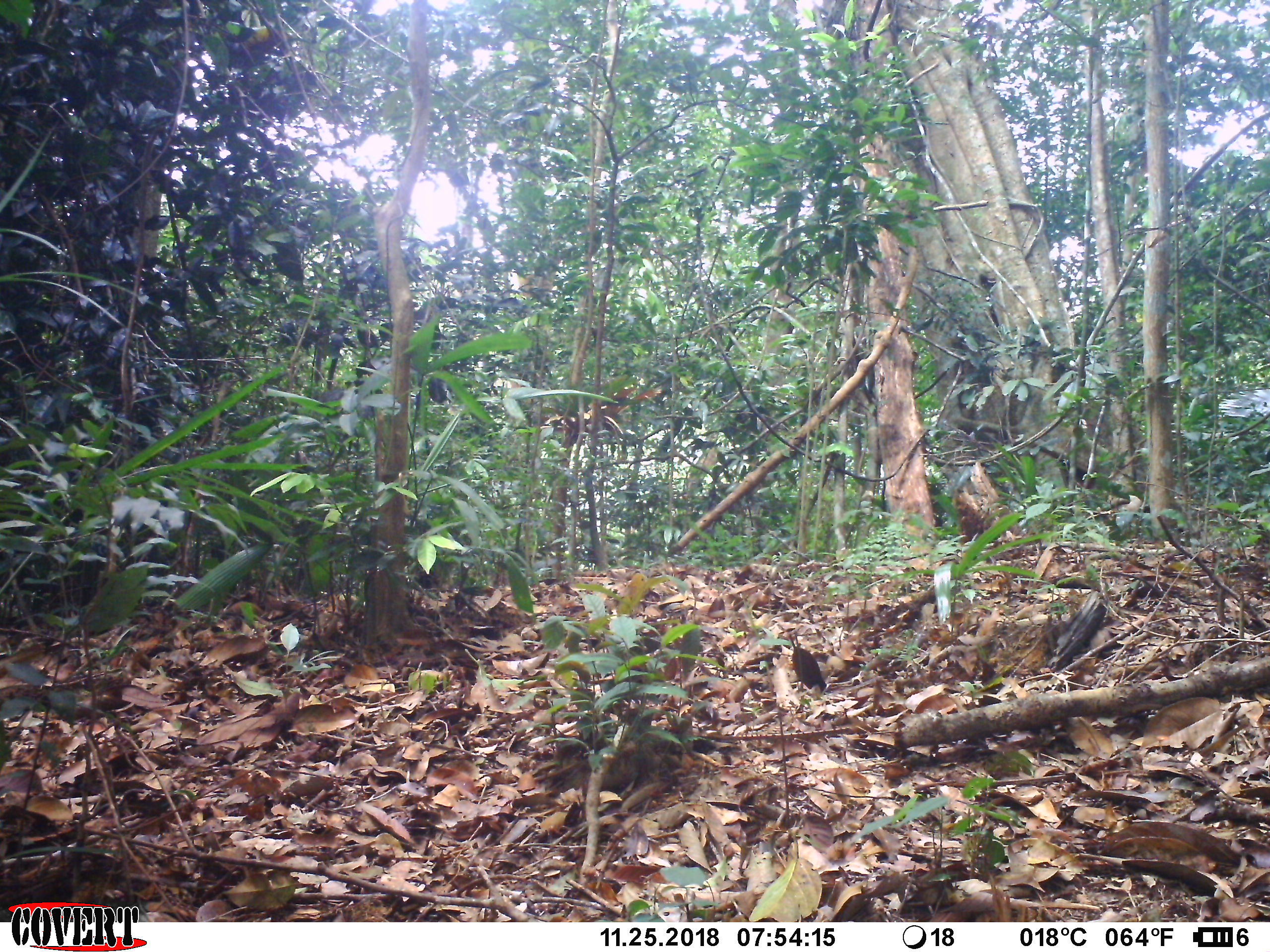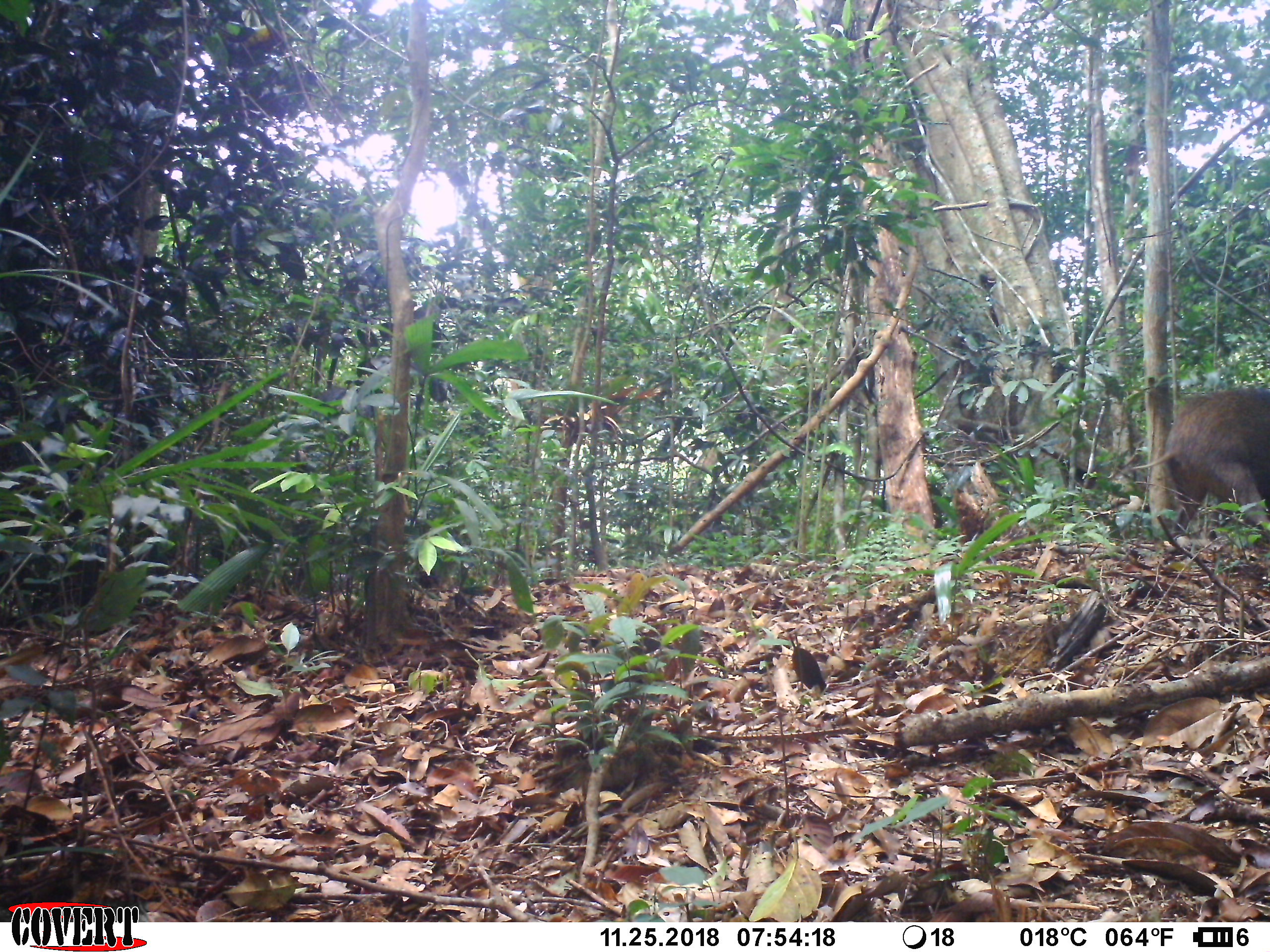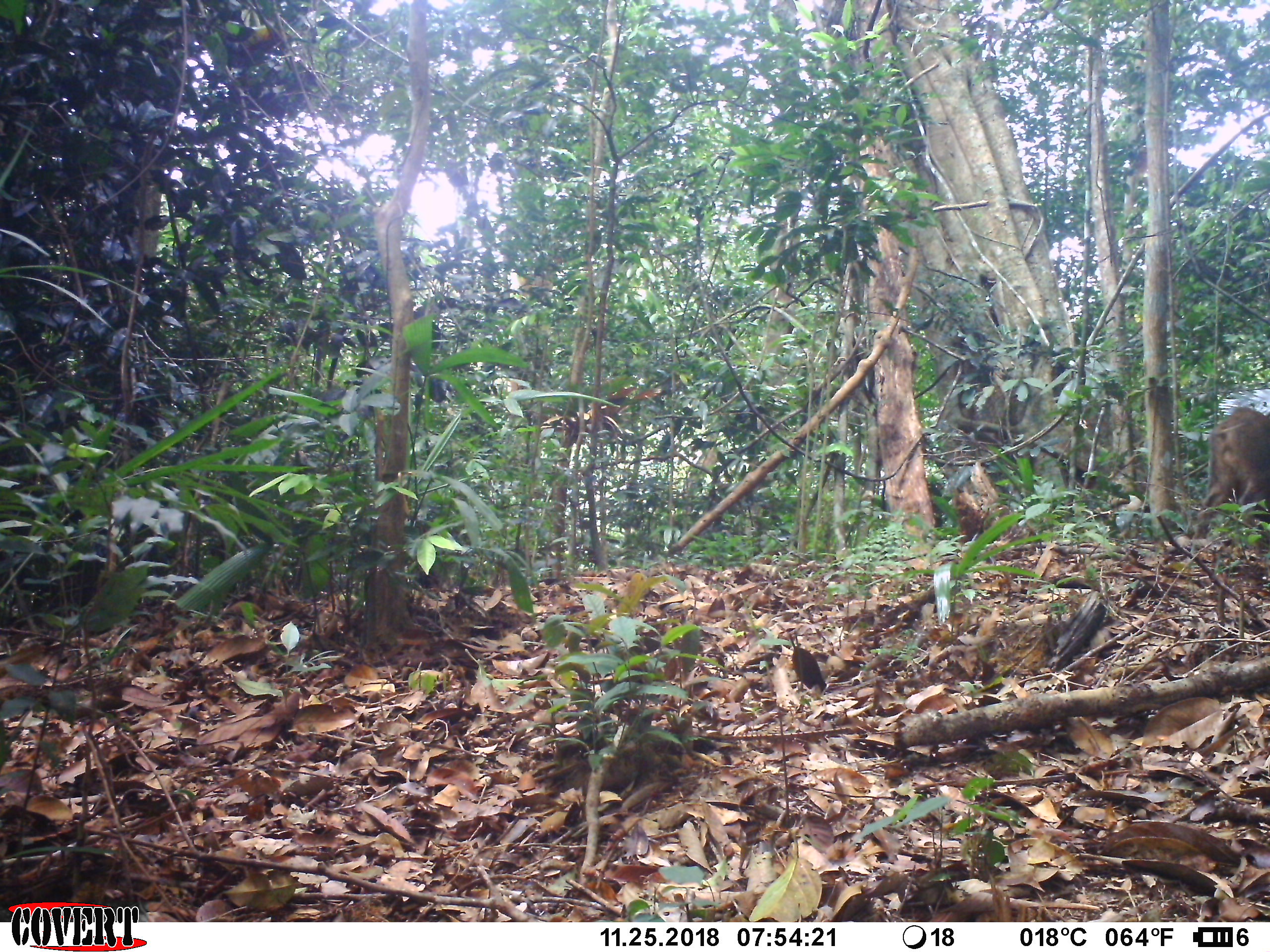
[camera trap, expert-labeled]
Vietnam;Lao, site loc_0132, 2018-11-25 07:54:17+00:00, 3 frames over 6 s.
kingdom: Animalia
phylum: Chordata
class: Mammalia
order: Artiodactyla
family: Suidae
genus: Sus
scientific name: Sus scrofa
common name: eurasian wild pig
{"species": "eurasian wild pig (Sus scrofa)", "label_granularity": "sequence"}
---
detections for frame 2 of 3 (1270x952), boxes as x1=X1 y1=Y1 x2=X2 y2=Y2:
eurasian wild pig: x1=1132 y1=386 x2=1268 y2=539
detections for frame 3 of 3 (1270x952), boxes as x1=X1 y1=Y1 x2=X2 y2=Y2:
eurasian wild pig: x1=1198 y1=406 x2=1270 y2=537